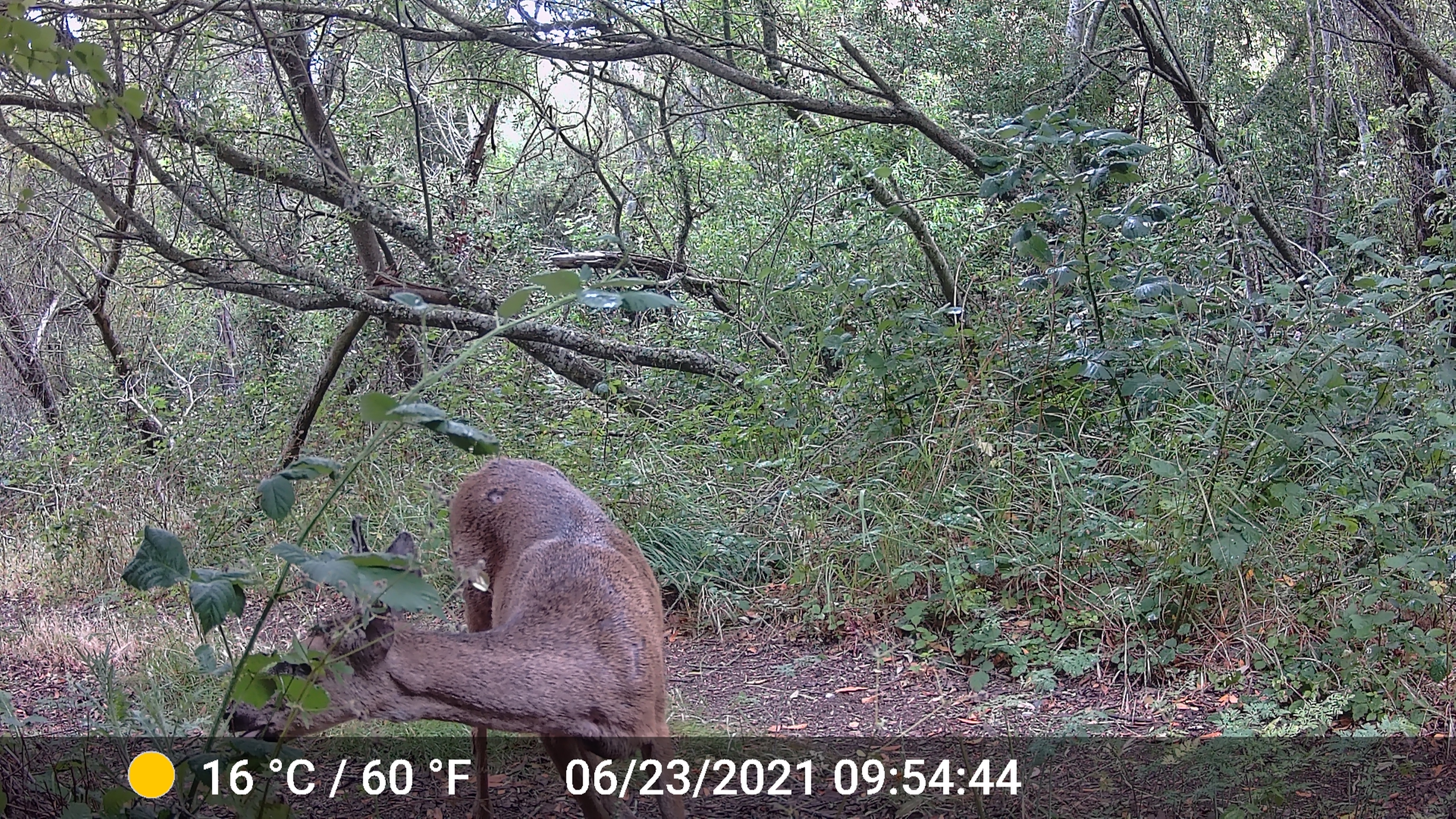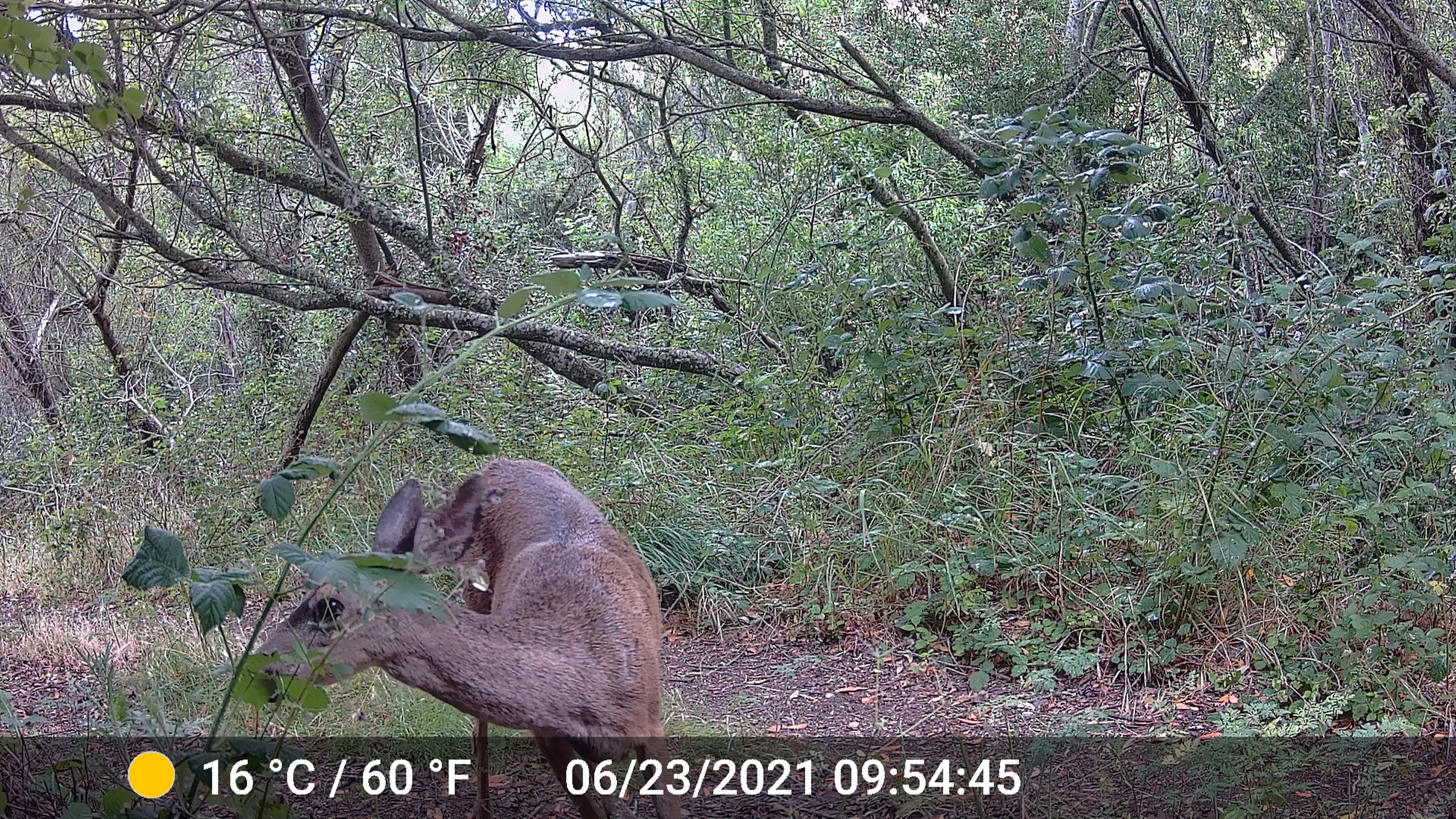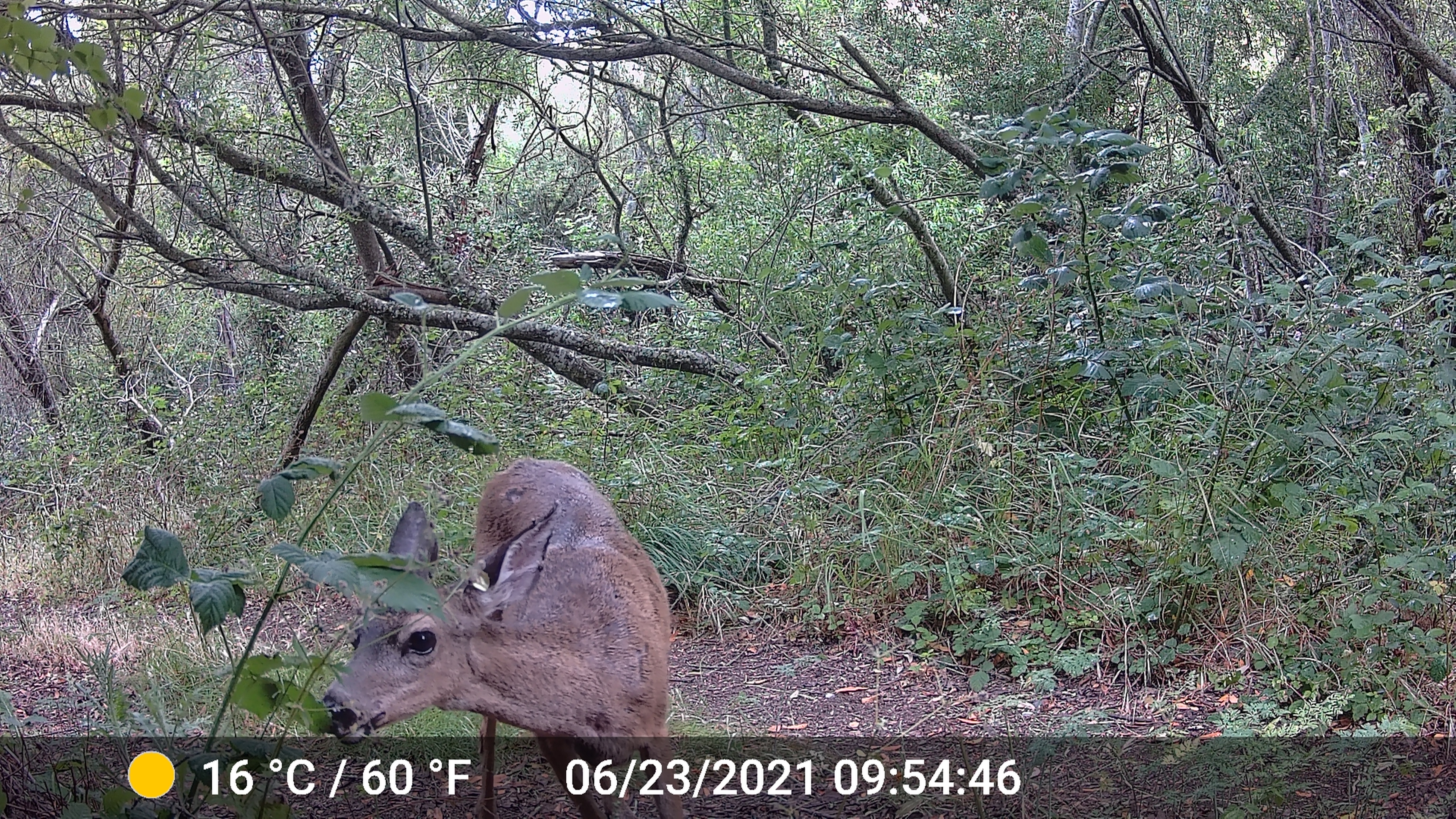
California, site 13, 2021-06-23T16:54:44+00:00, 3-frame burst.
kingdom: Animalia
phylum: Chordata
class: Mammalia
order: Artiodactyla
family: Cervidae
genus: Odocoileus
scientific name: Odocoileus hemionus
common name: mule deer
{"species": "mule deer (Odocoileus hemionus)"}